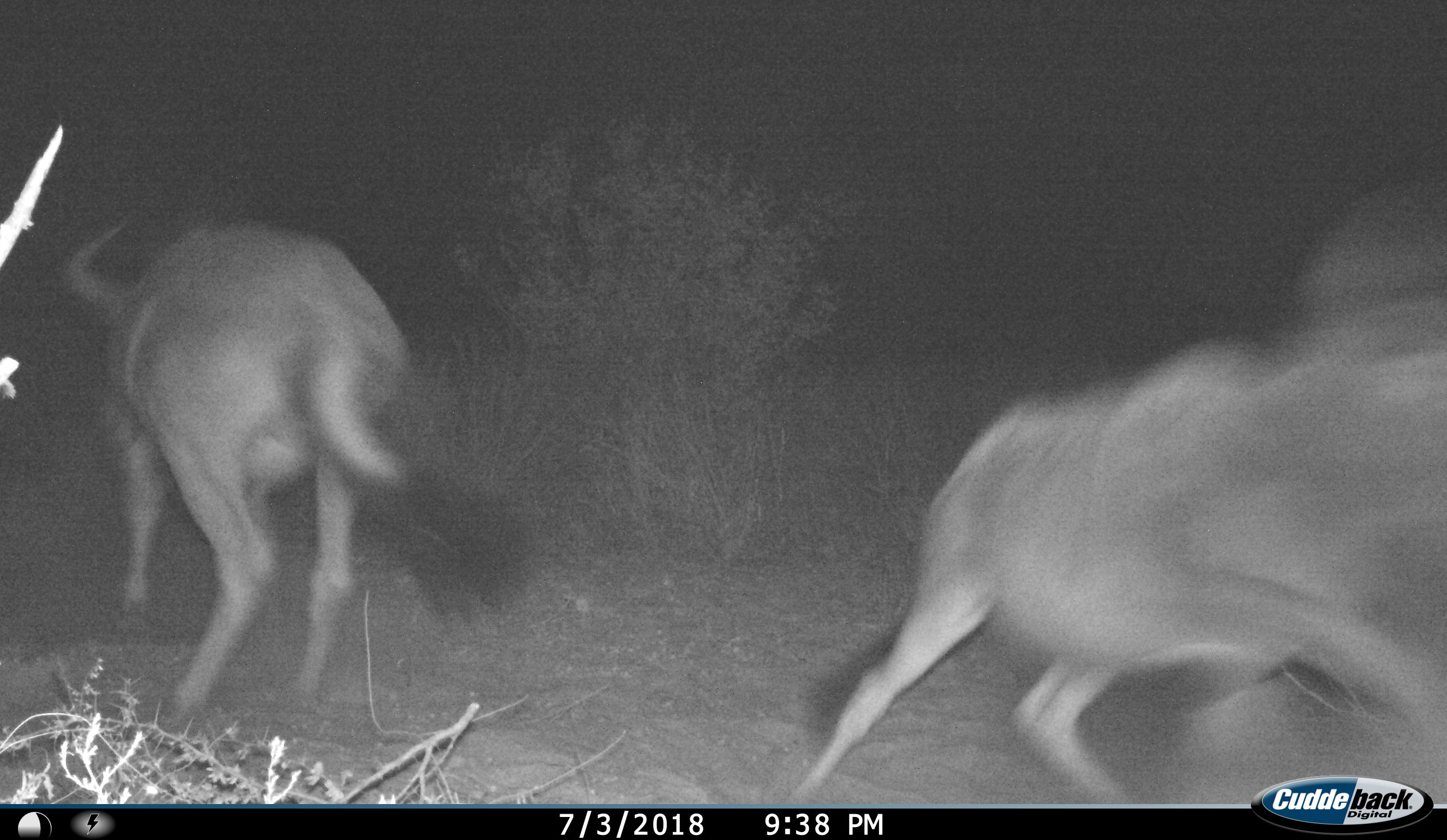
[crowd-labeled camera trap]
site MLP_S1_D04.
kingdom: Animalia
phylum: Chordata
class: Mammalia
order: Artiodactyla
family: Bovidae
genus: Connochaetes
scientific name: Connochaetes taurinus taurinus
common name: blue wildebeest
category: wildebeestblue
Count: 2.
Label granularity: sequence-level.